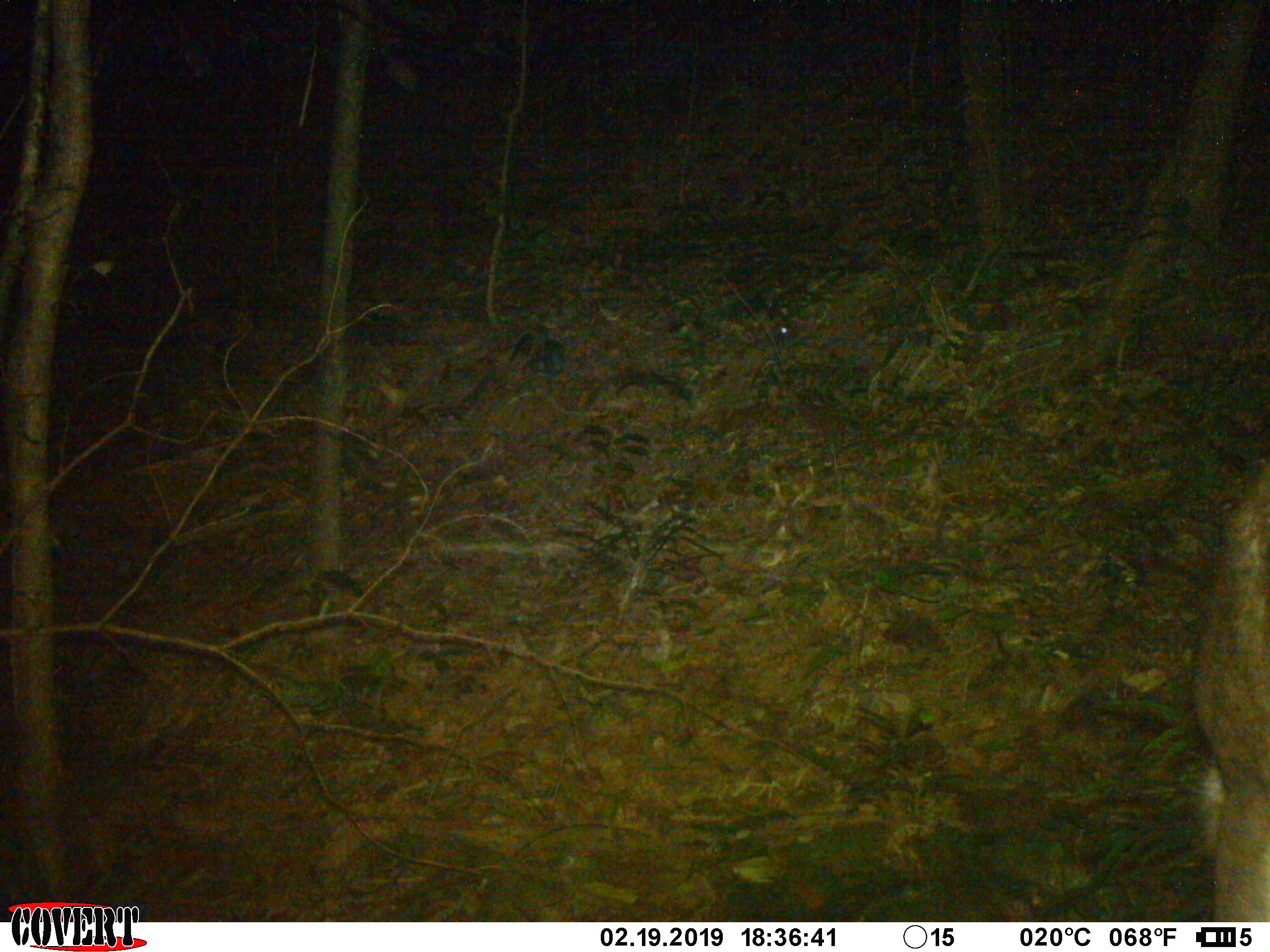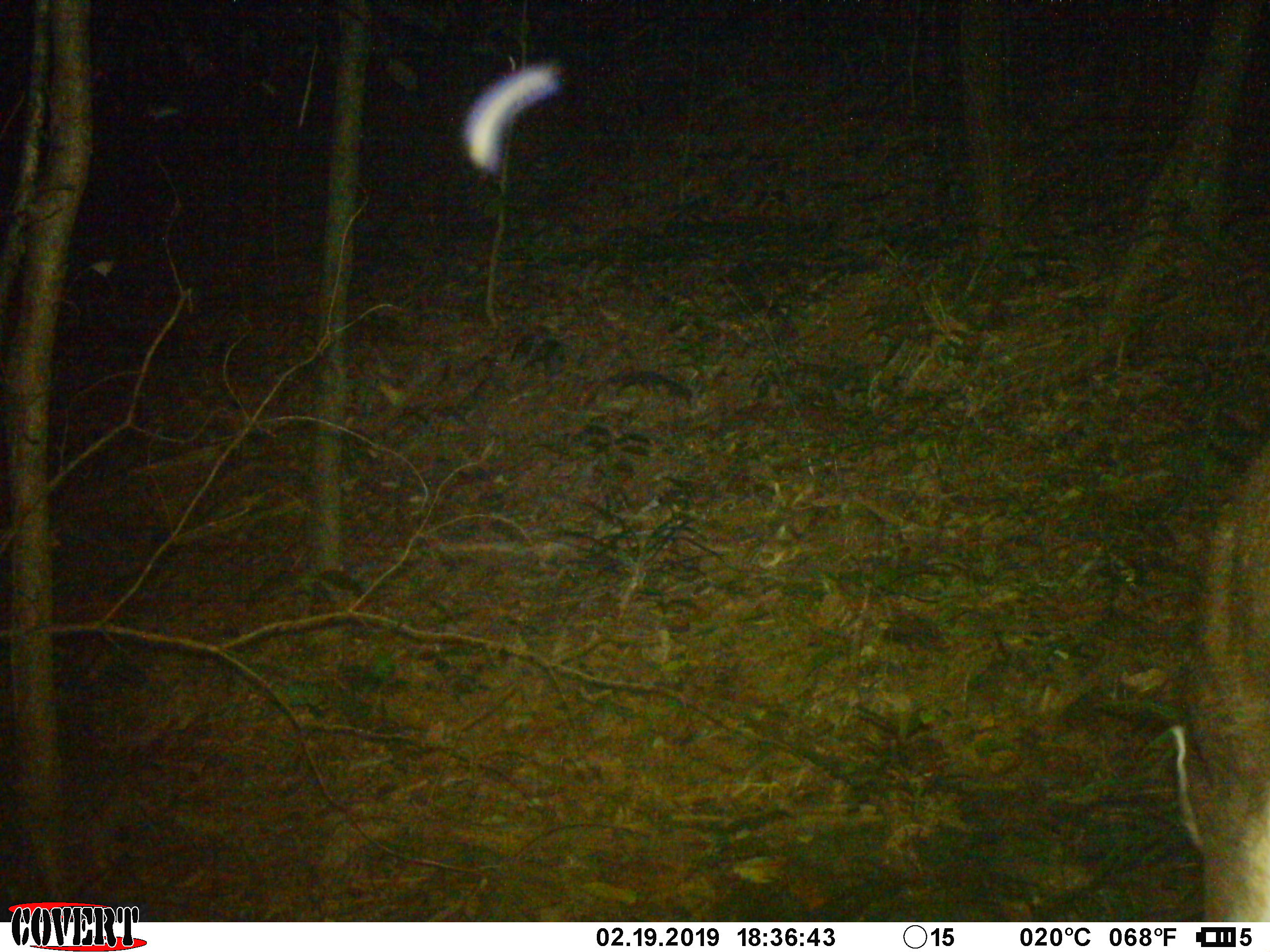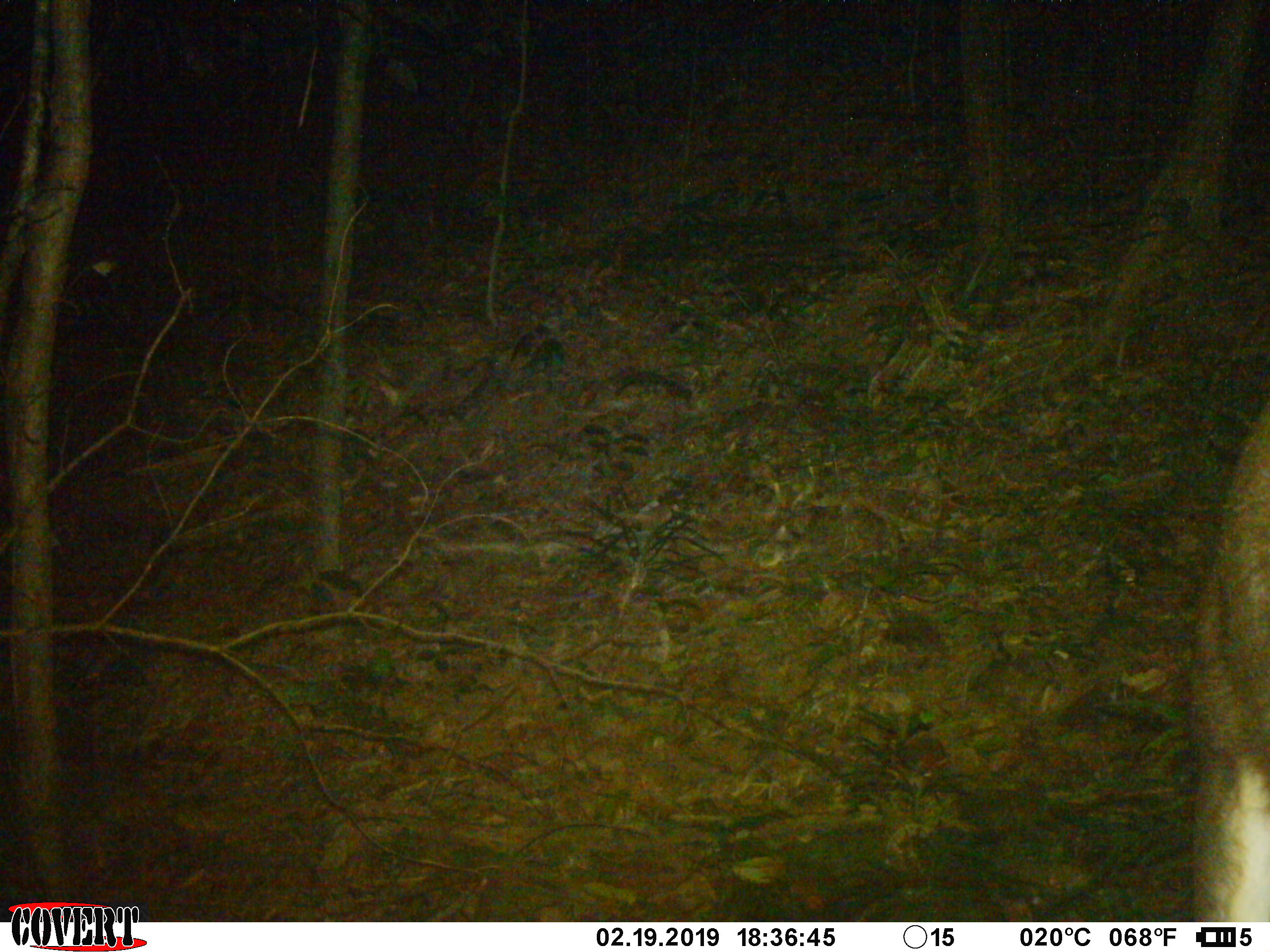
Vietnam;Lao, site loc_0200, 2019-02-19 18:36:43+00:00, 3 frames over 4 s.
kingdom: Animalia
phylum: Chordata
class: Mammalia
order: Artiodactyla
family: Cervidae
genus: Rusa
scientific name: Rusa unicolor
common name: sambar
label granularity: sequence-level